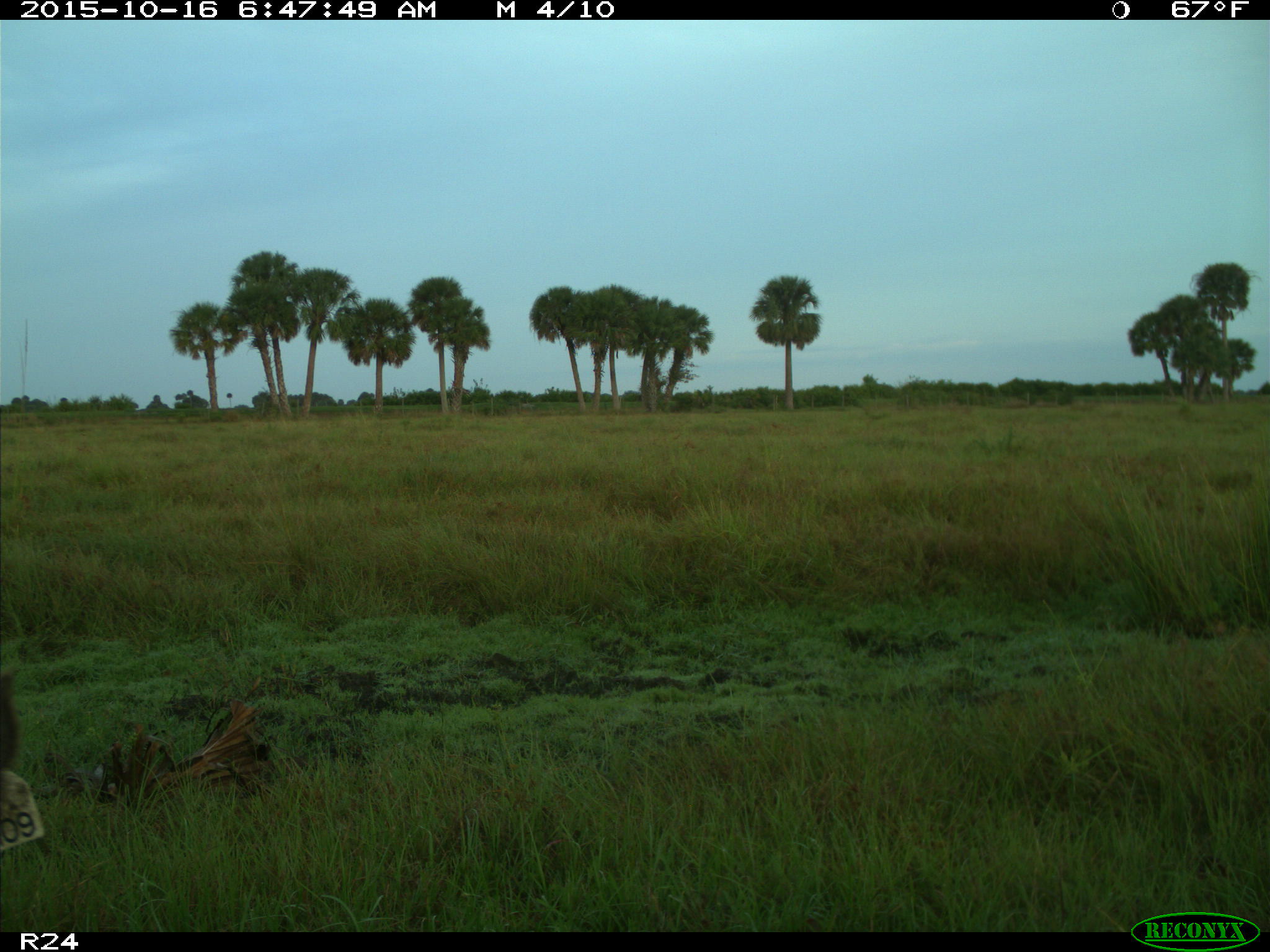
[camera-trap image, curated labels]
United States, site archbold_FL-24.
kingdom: Animalia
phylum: Chordata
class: Mammalia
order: Artiodactyla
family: Suidae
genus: Sus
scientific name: Sus scrofa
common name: wild boar